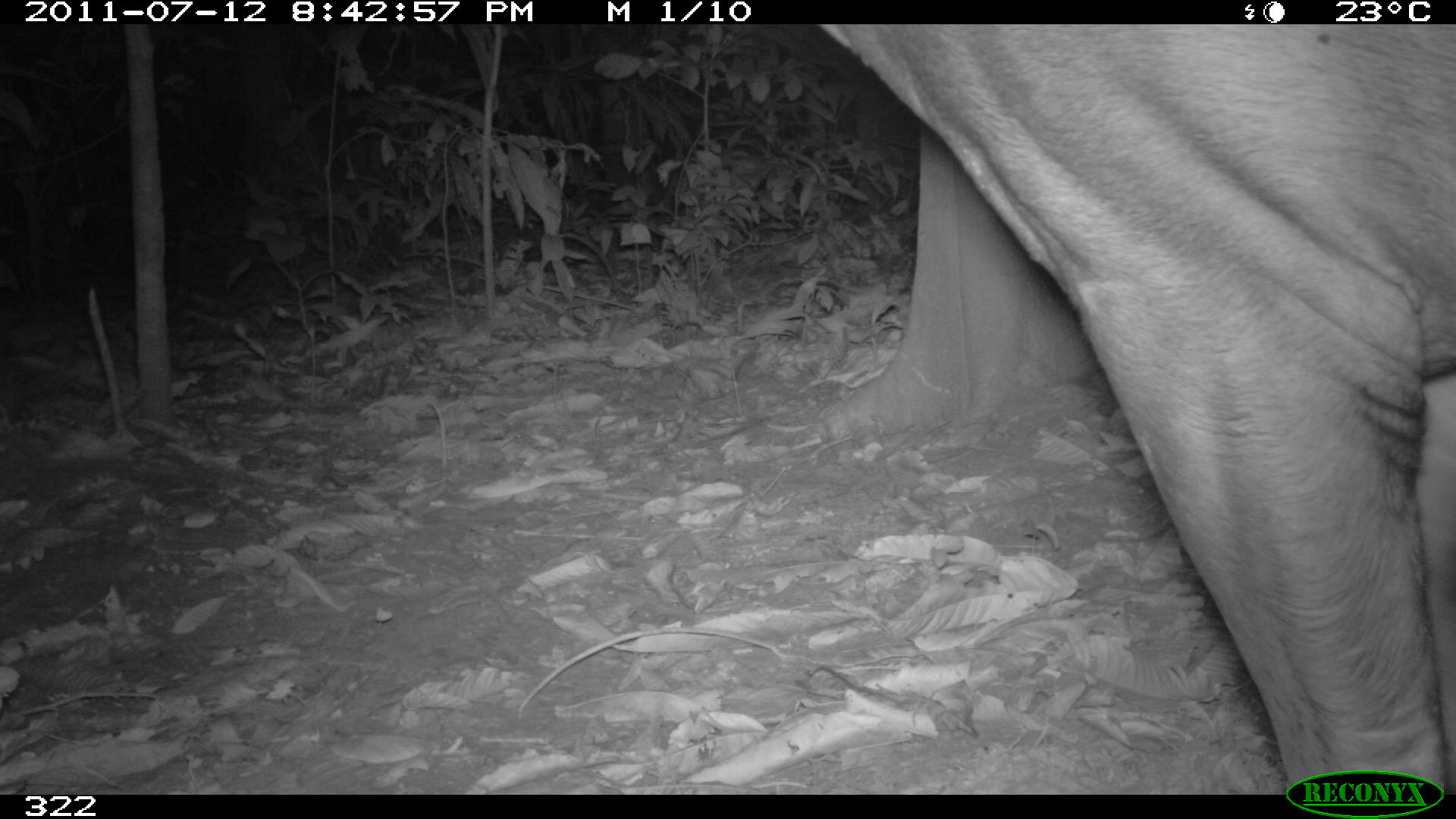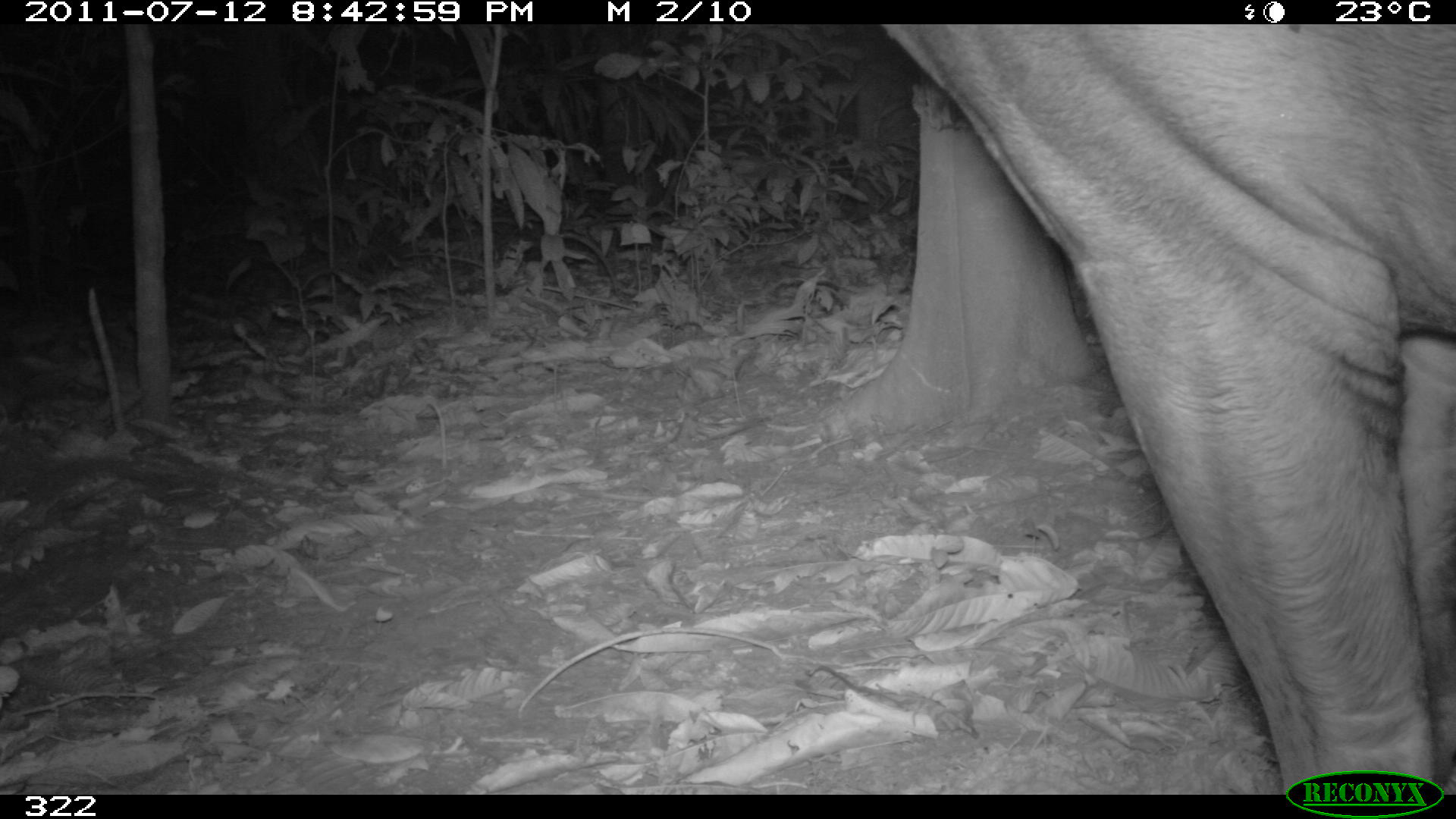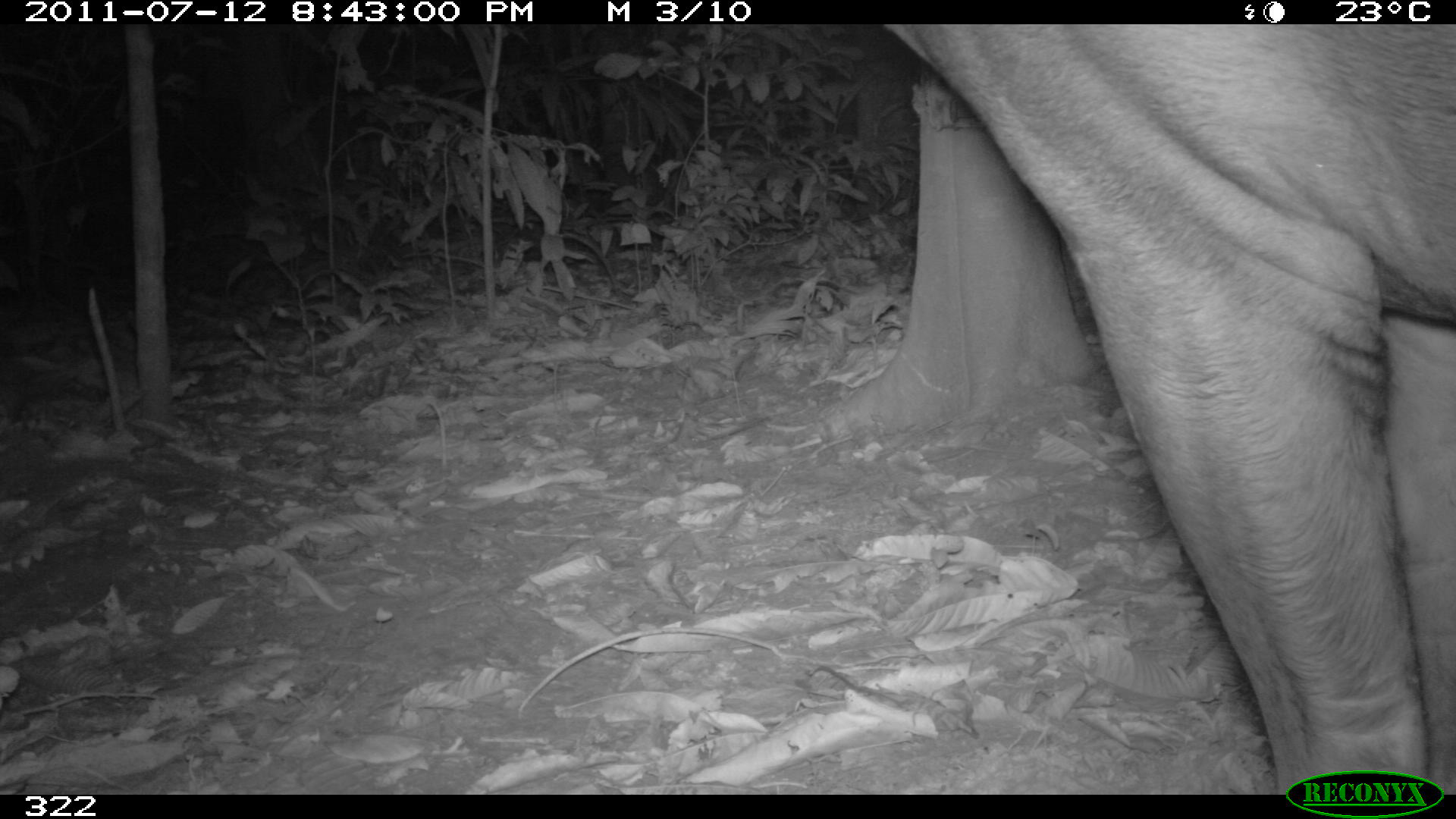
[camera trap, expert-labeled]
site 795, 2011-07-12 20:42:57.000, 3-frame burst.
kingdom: Animalia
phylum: Chordata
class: Mammalia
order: Perissodactyla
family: Tapiridae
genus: Tapirus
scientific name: Tapirus terrestris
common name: south american tapir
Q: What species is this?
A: Tapirus terrestris (south american tapir).